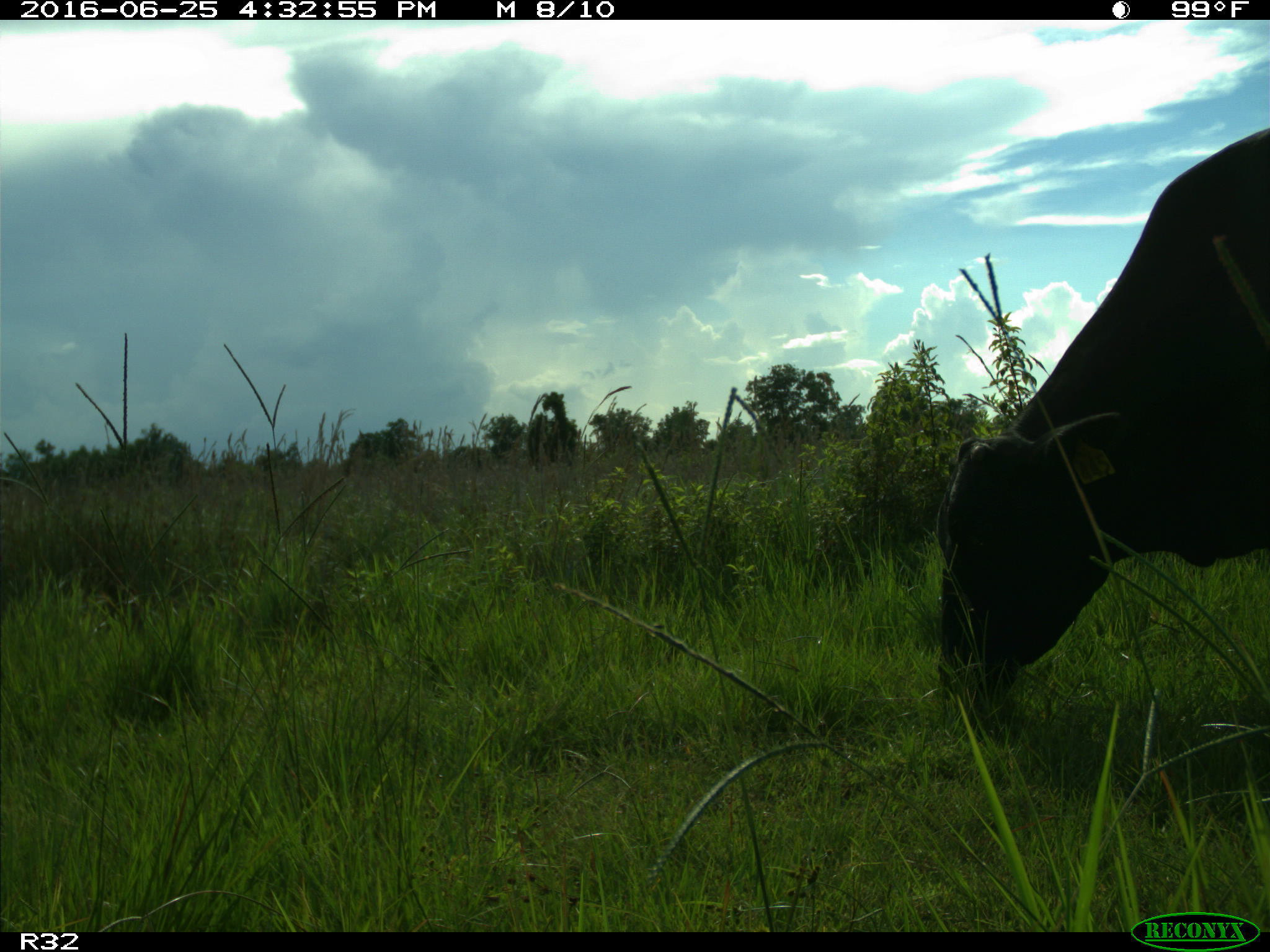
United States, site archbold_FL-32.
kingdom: Animalia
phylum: Chordata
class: Mammalia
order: Artiodactyla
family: Bovidae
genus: Bos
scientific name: Bos taurus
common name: domestic cow